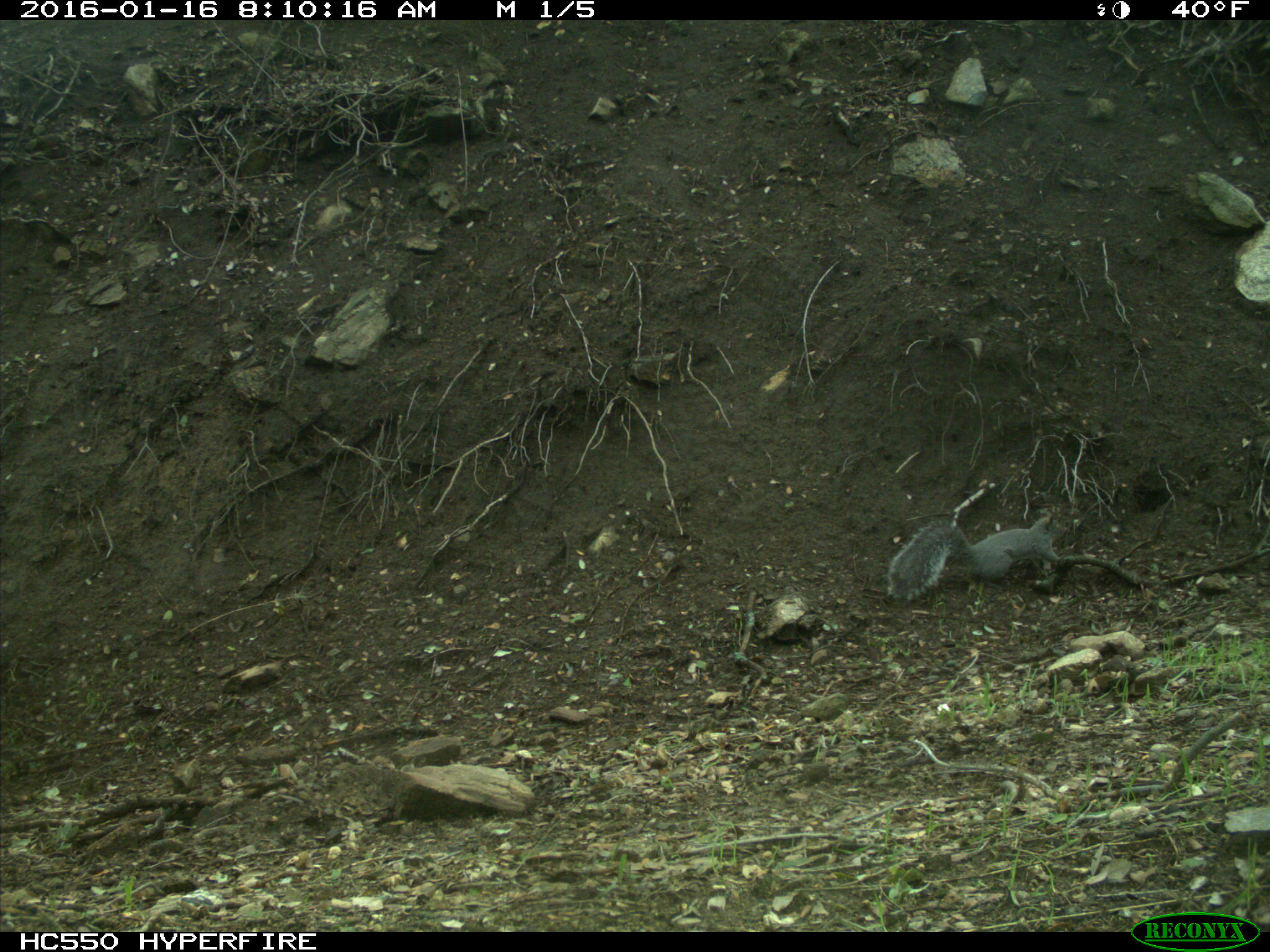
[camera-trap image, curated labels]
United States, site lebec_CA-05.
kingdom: Animalia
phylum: Chordata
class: Mammalia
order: Rodentia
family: Sciuridae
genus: Sciurus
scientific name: Sciurus carolinensis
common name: eastern gray squirrel